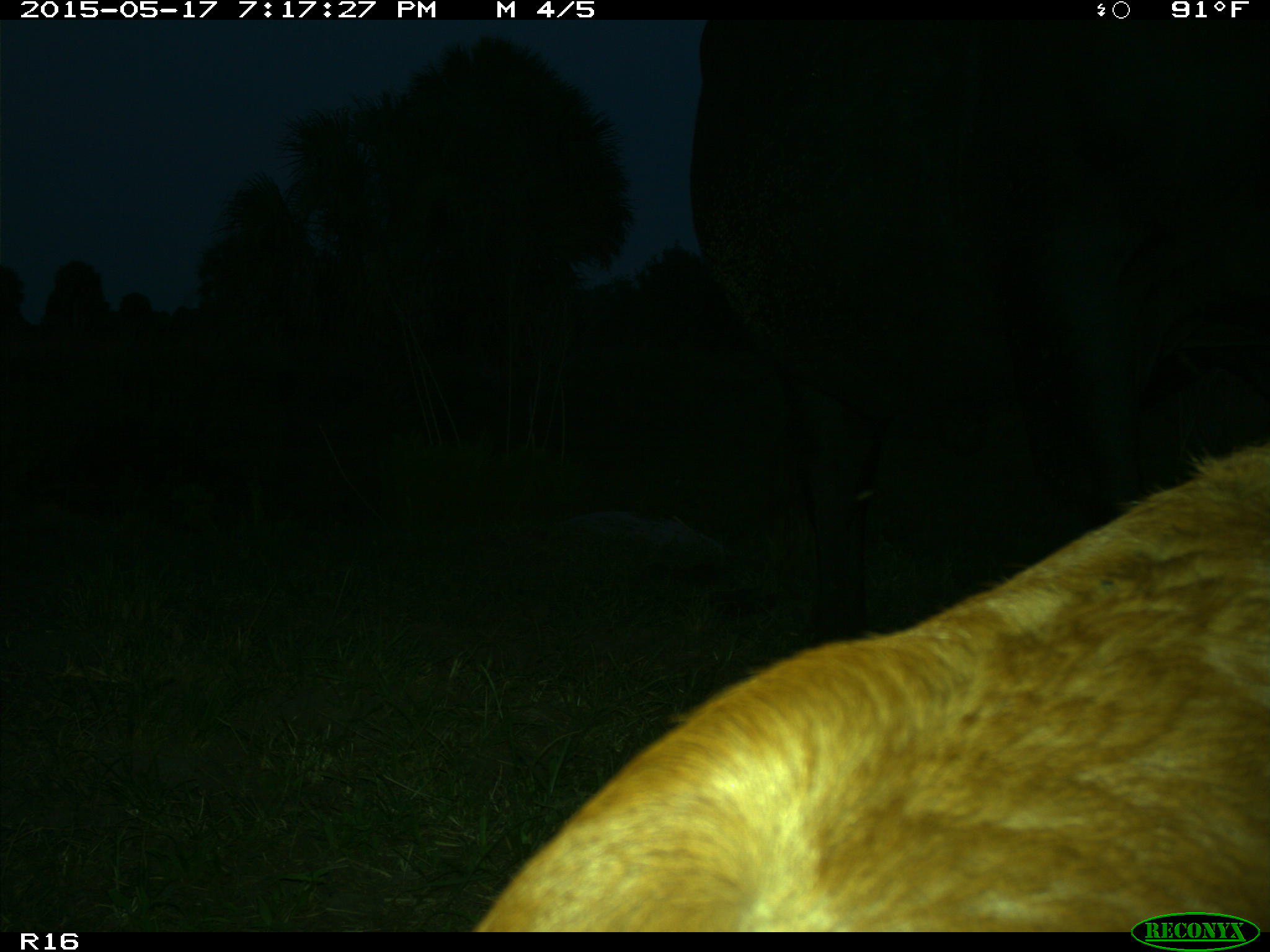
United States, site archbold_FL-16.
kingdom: Animalia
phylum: Chordata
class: Mammalia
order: Artiodactyla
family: Bovidae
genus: Bos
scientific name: Bos taurus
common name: domestic cow